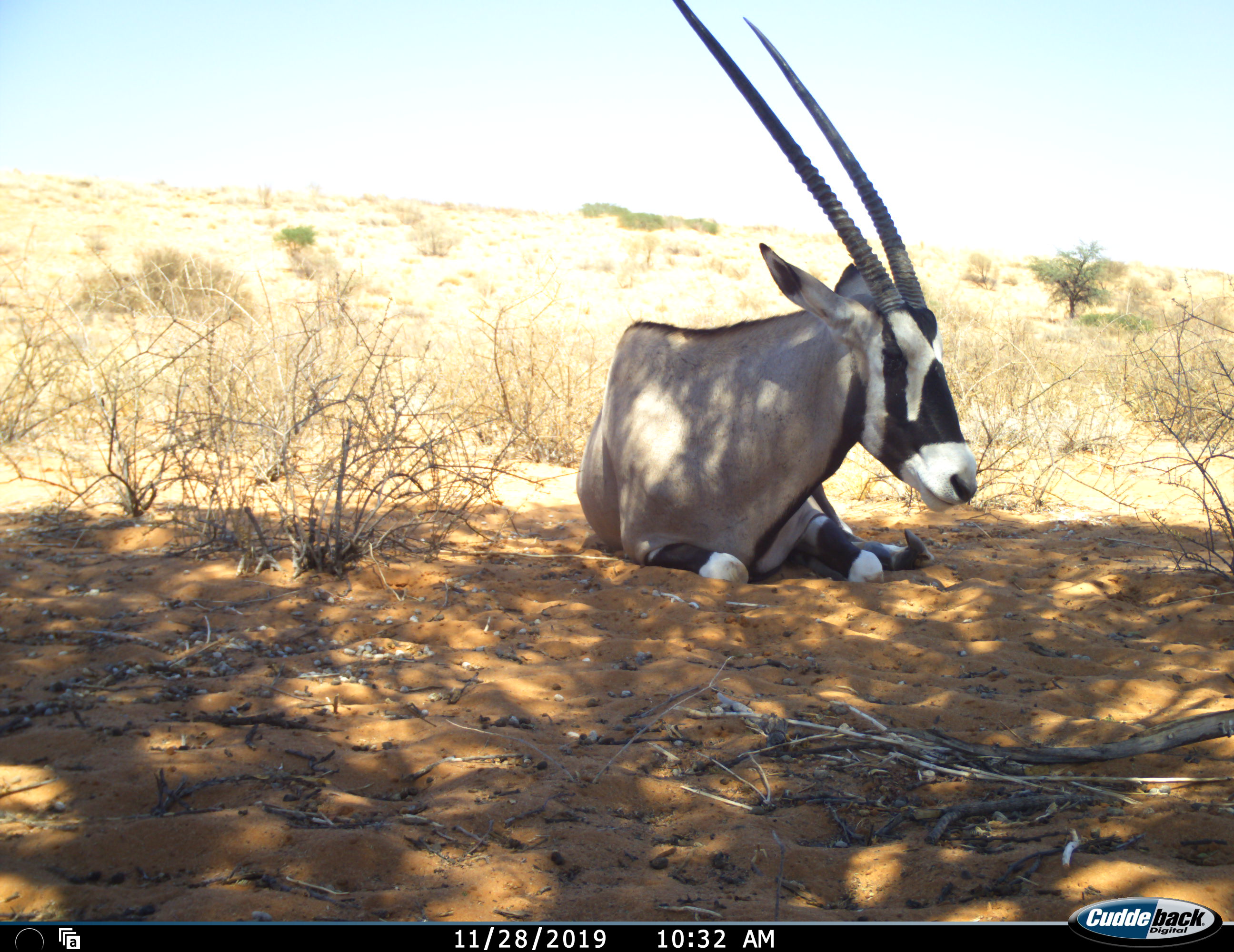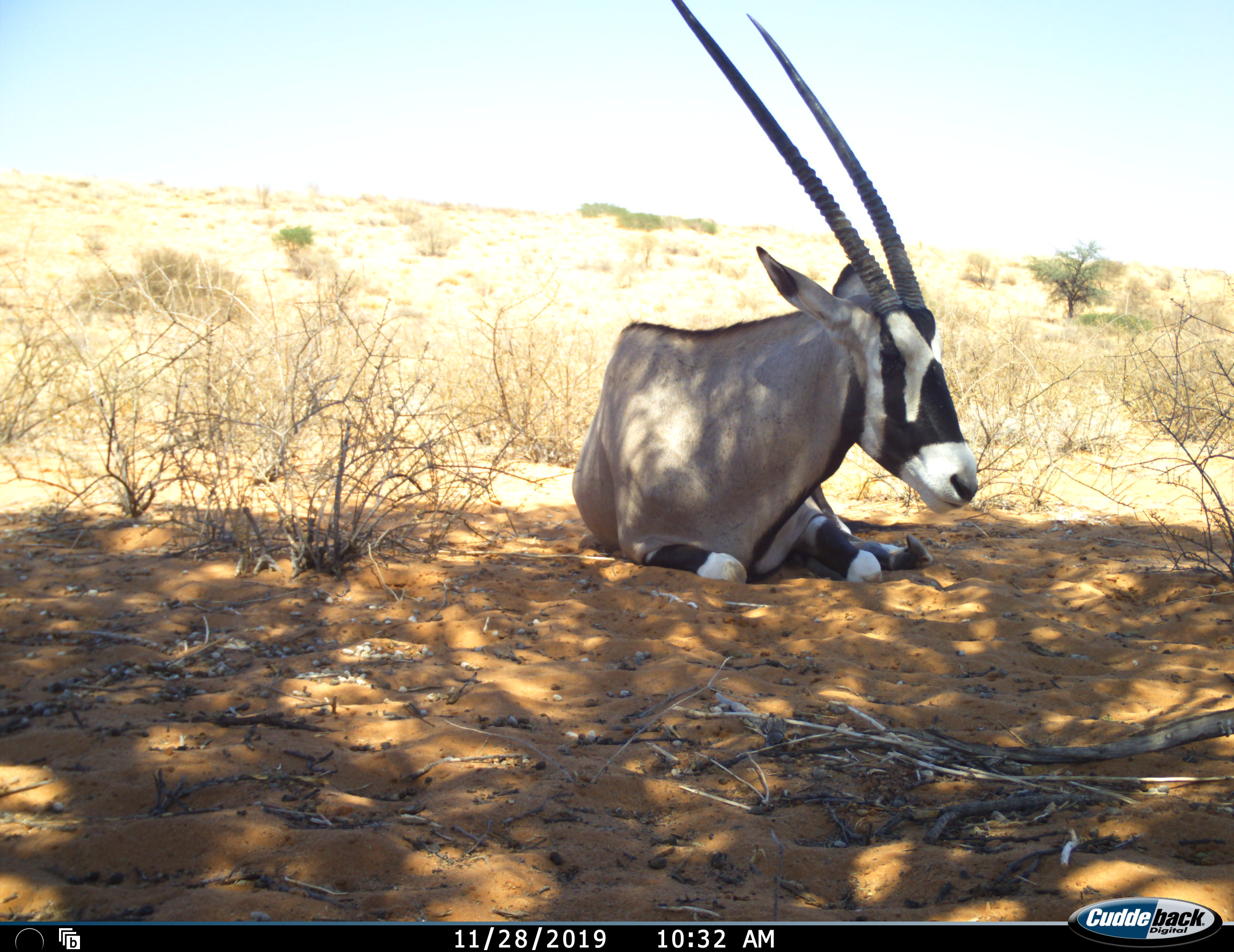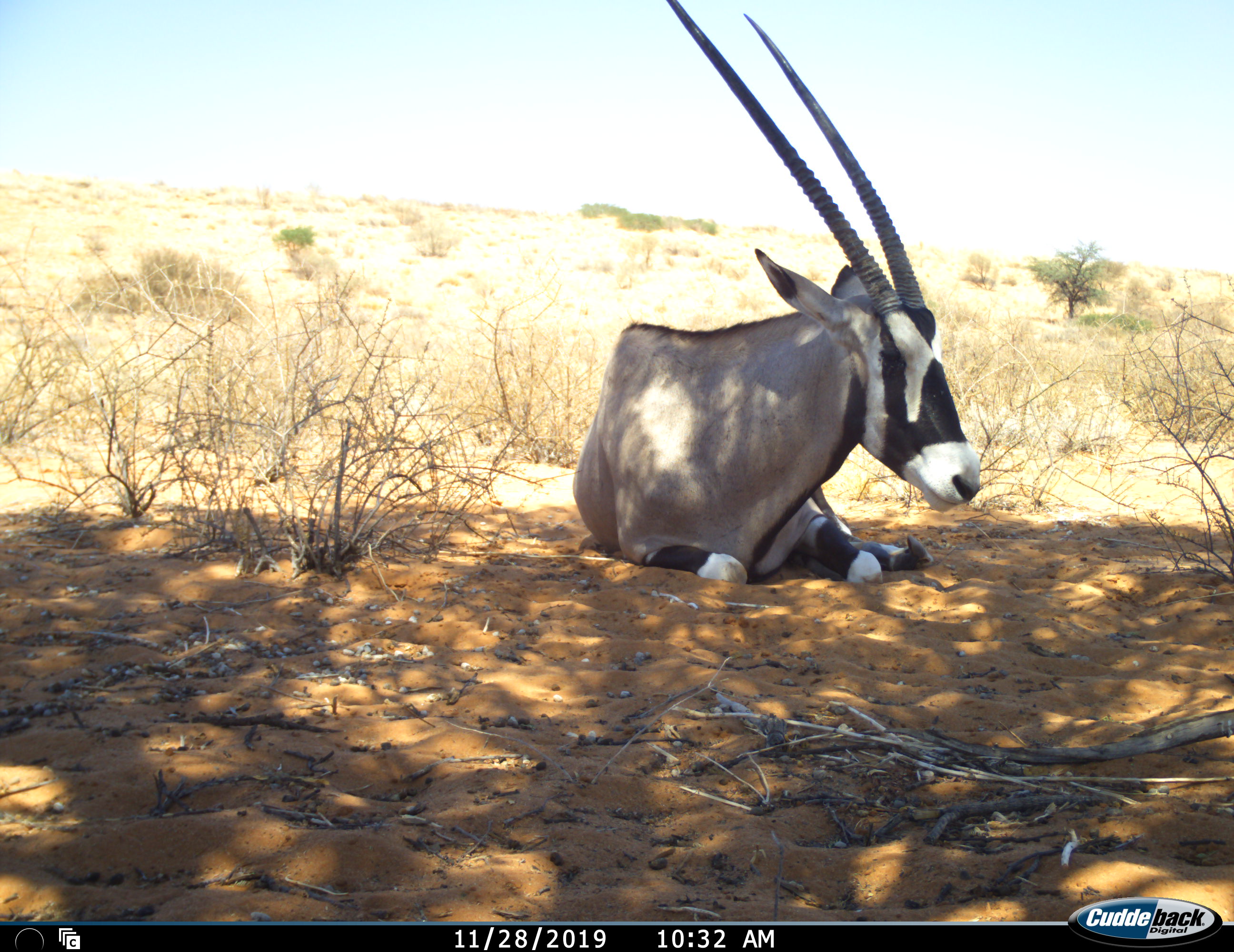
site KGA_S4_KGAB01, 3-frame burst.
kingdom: Animalia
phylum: Chordata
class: Mammalia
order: Artiodactyla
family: Bovidae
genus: Oryx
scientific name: Oryx gazella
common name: gemsbok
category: oryx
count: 1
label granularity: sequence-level